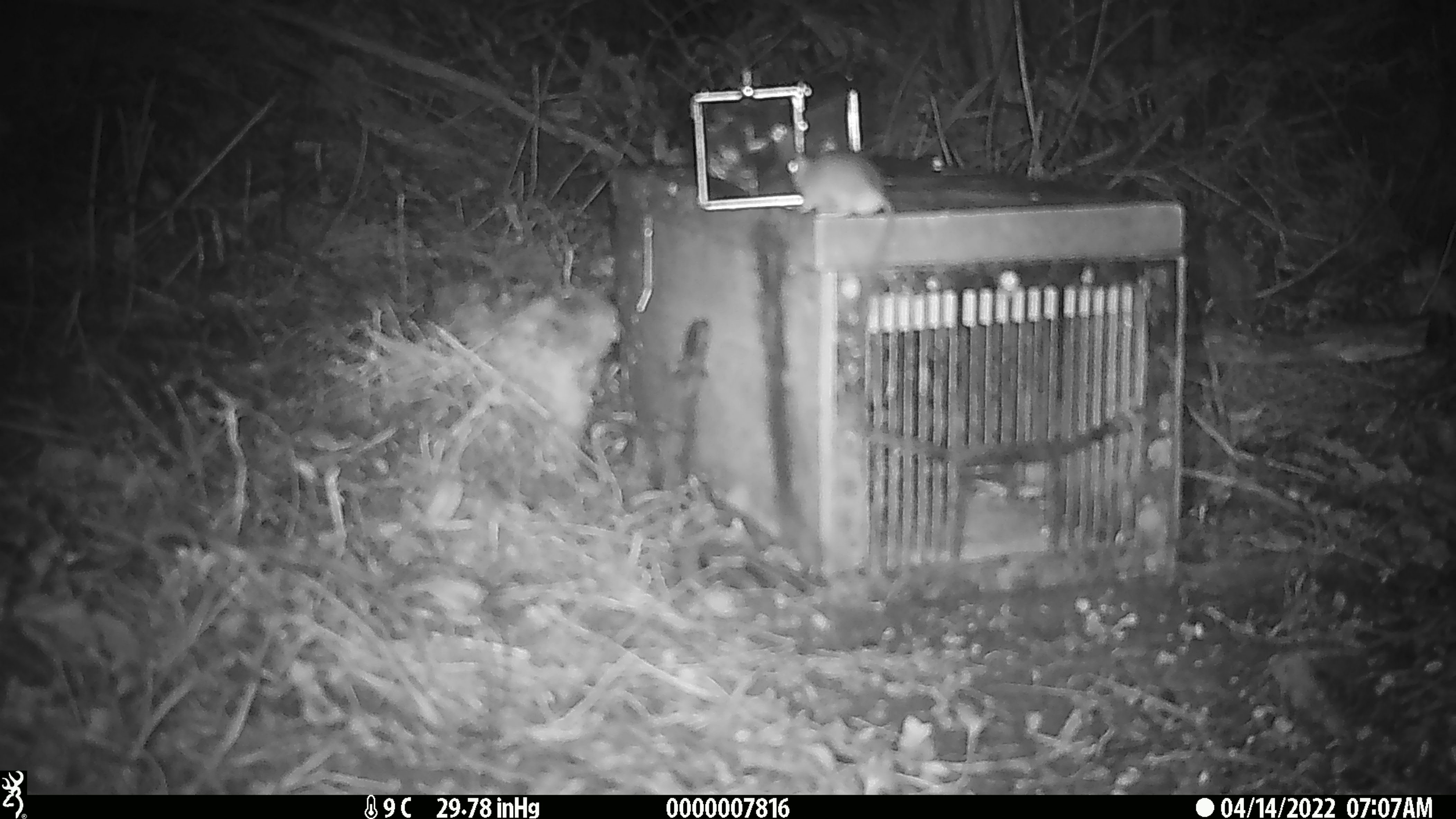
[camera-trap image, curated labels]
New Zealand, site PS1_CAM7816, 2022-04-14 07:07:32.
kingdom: Animalia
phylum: Chordata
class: Mammalia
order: Rodentia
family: Muridae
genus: Mus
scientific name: Mus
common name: mouse